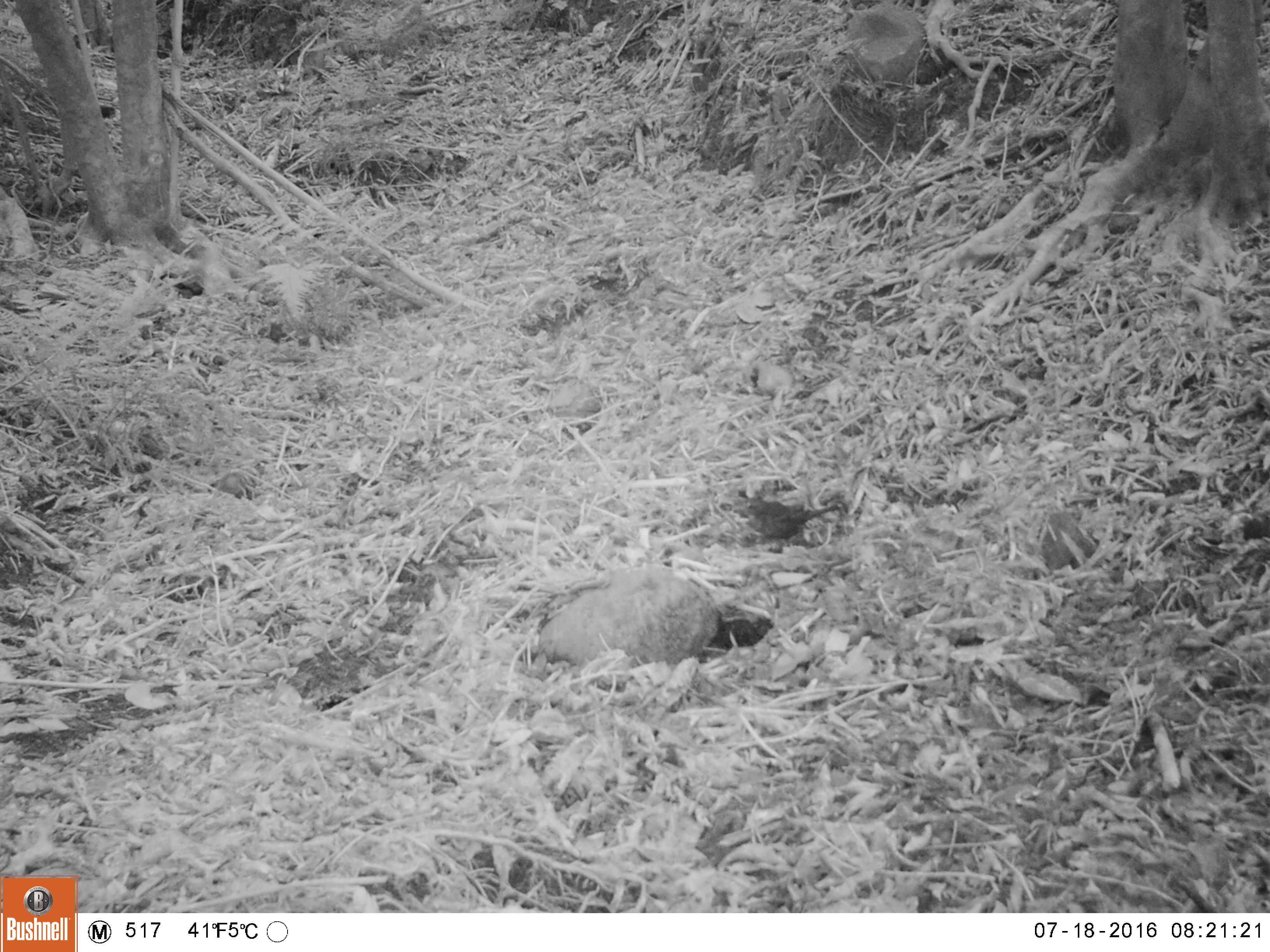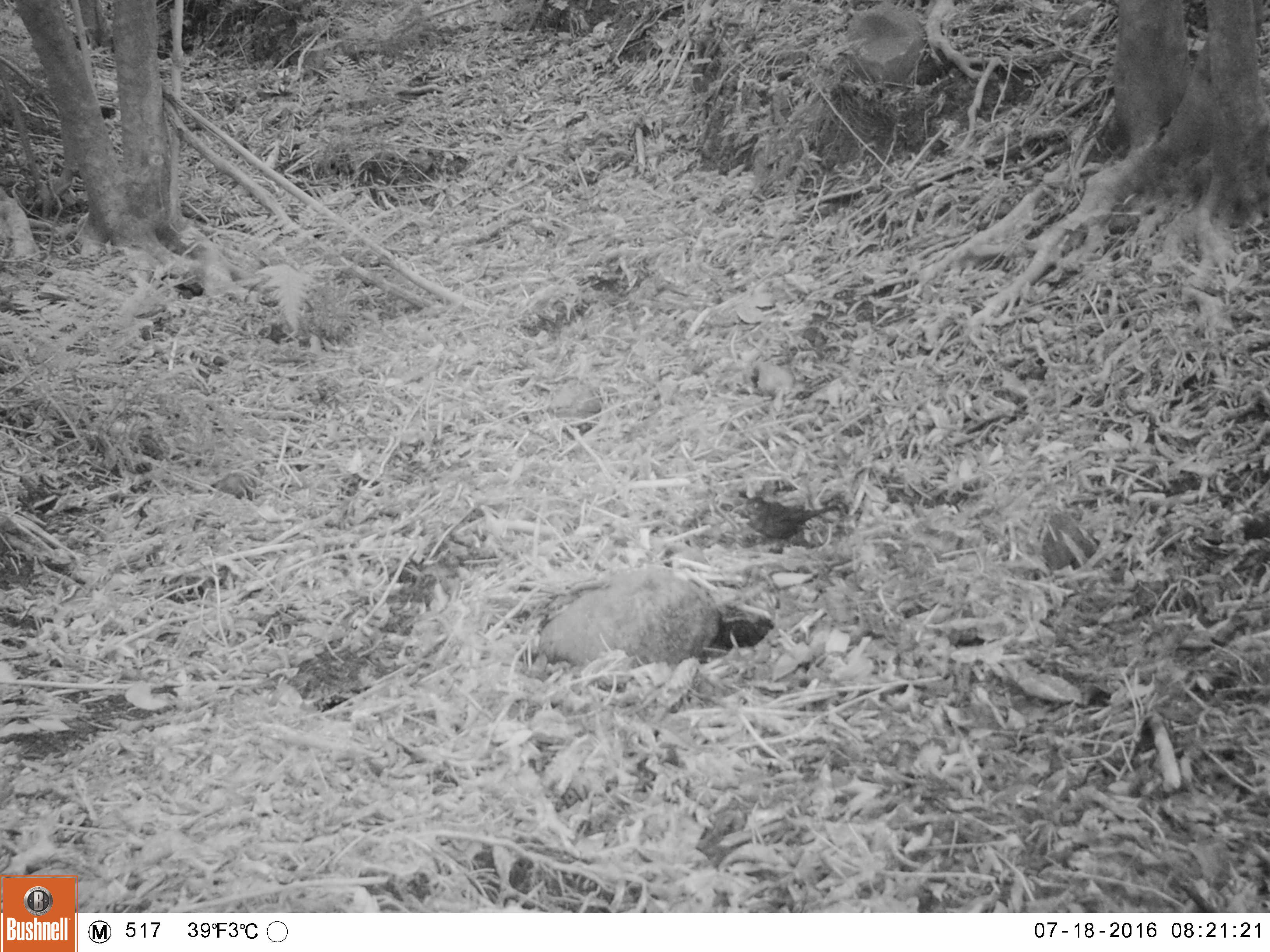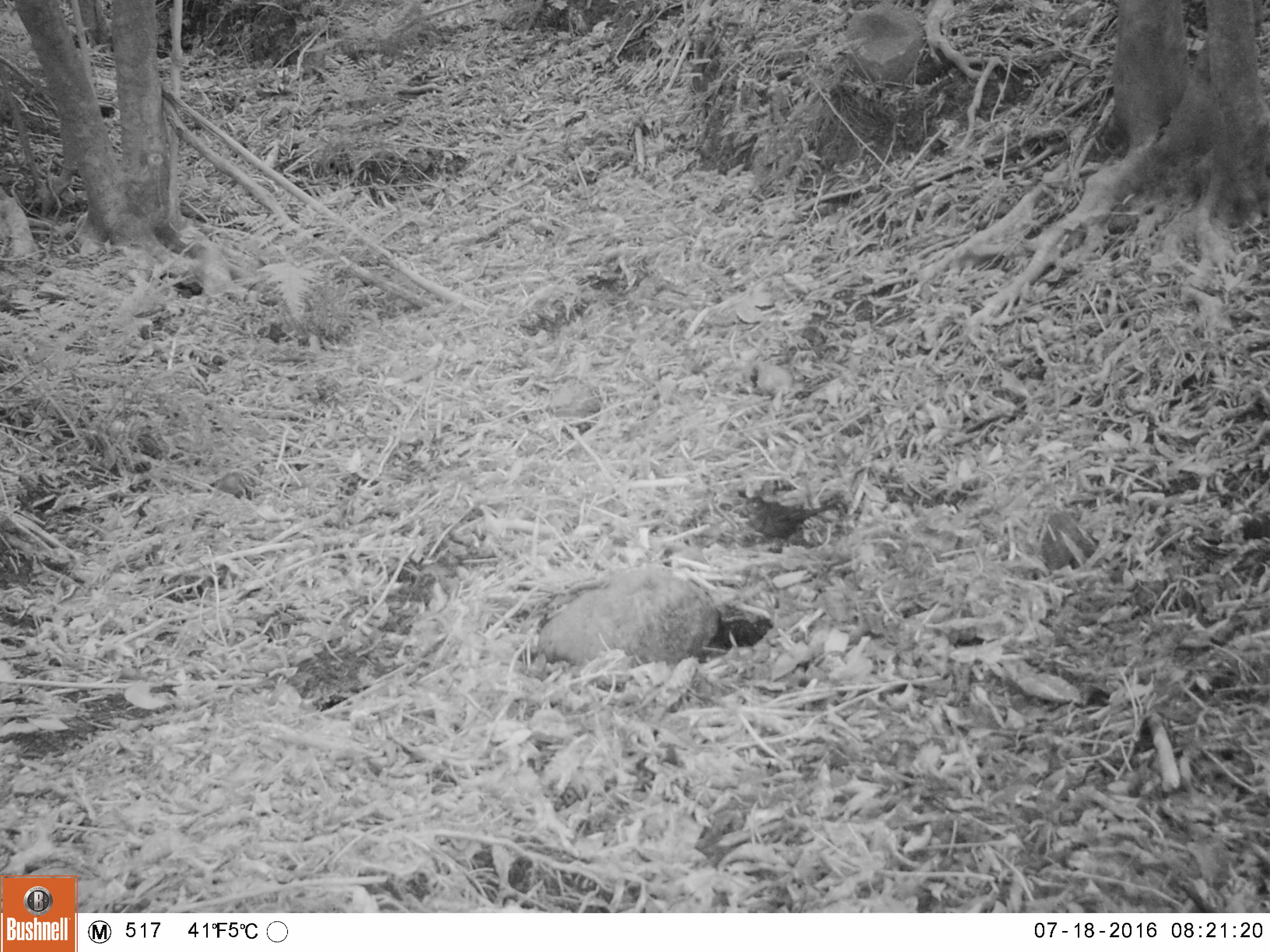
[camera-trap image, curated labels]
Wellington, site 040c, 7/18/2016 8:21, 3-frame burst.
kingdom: Animalia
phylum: Chordata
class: Aves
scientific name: Aves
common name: bird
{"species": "bird (Aves)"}